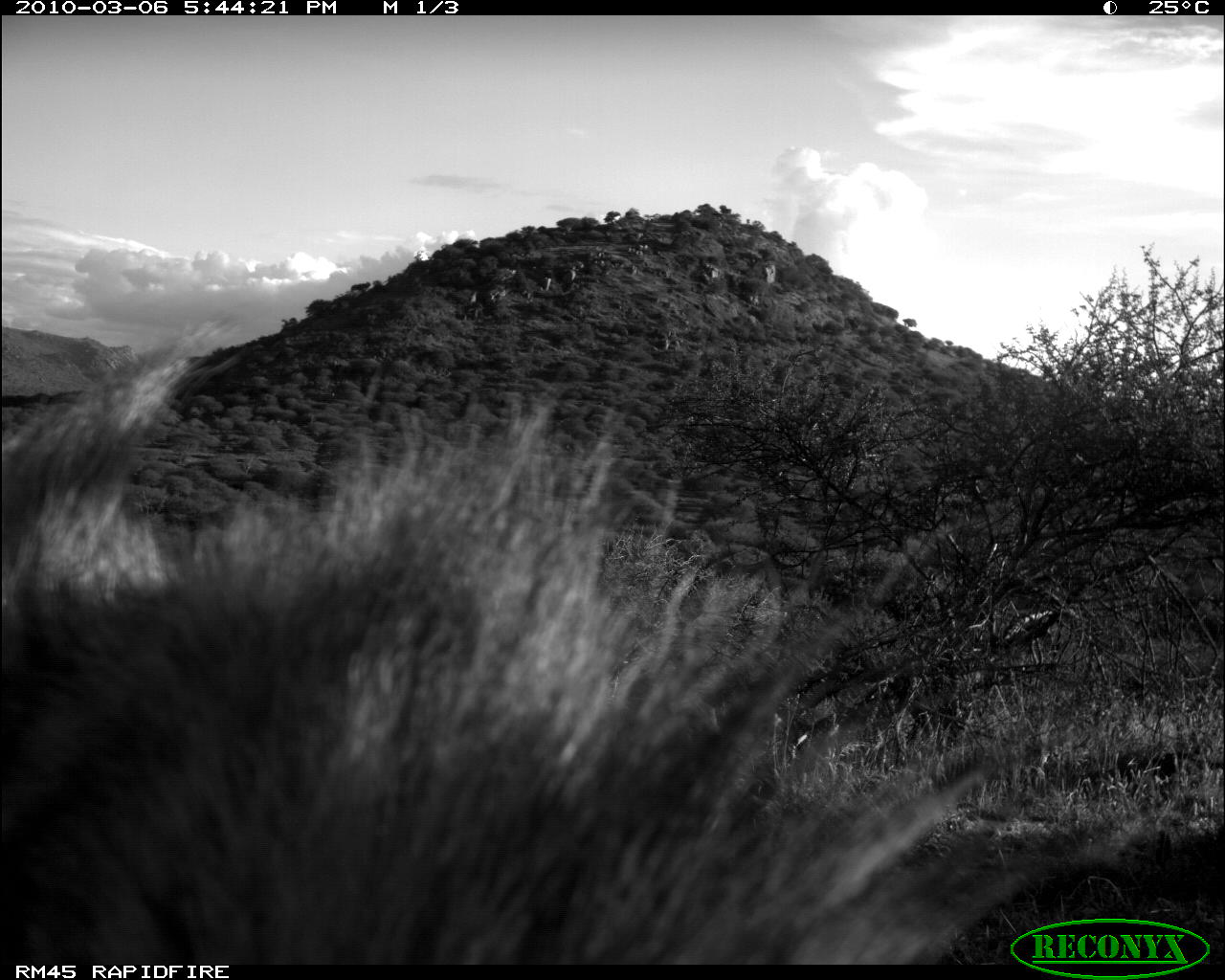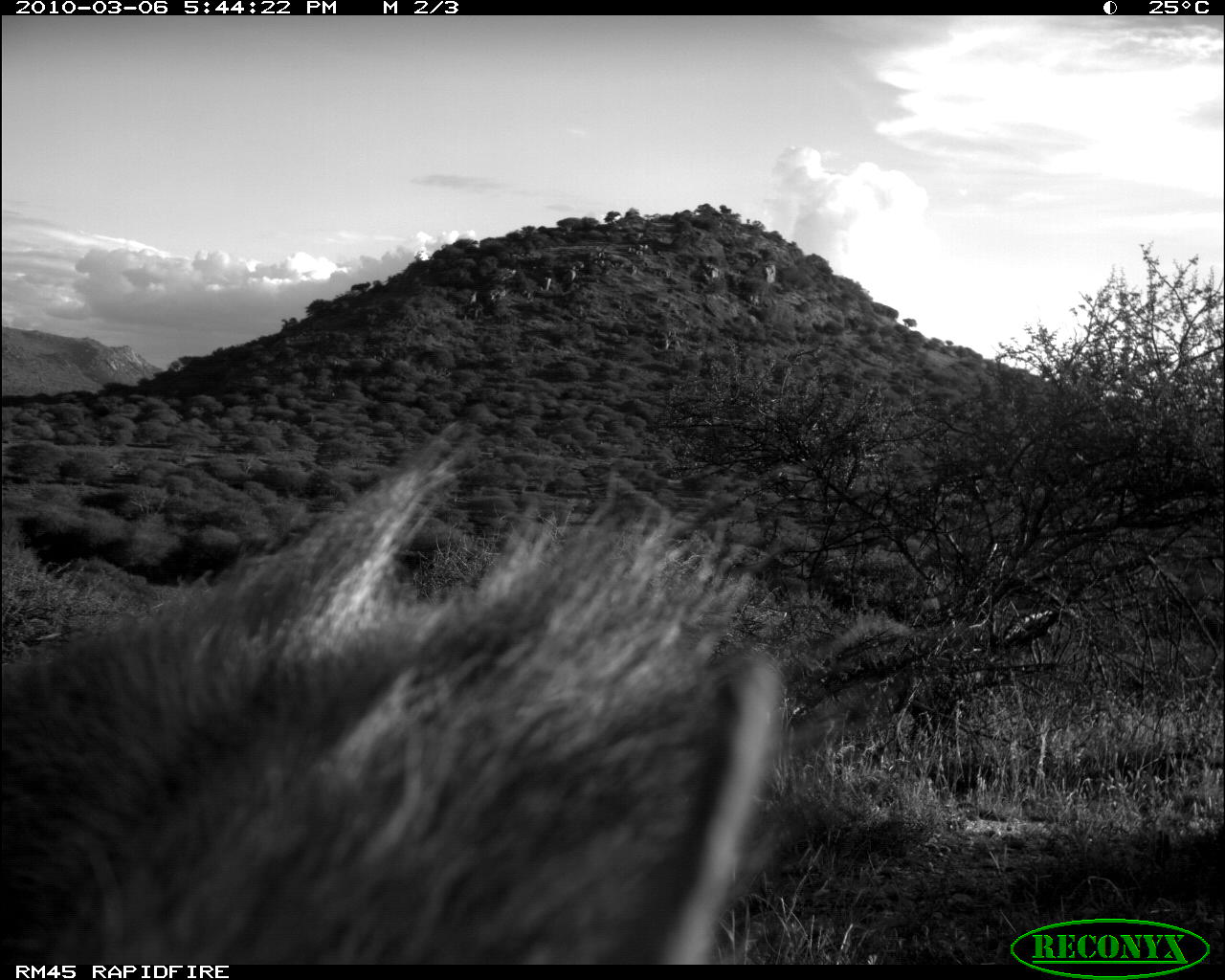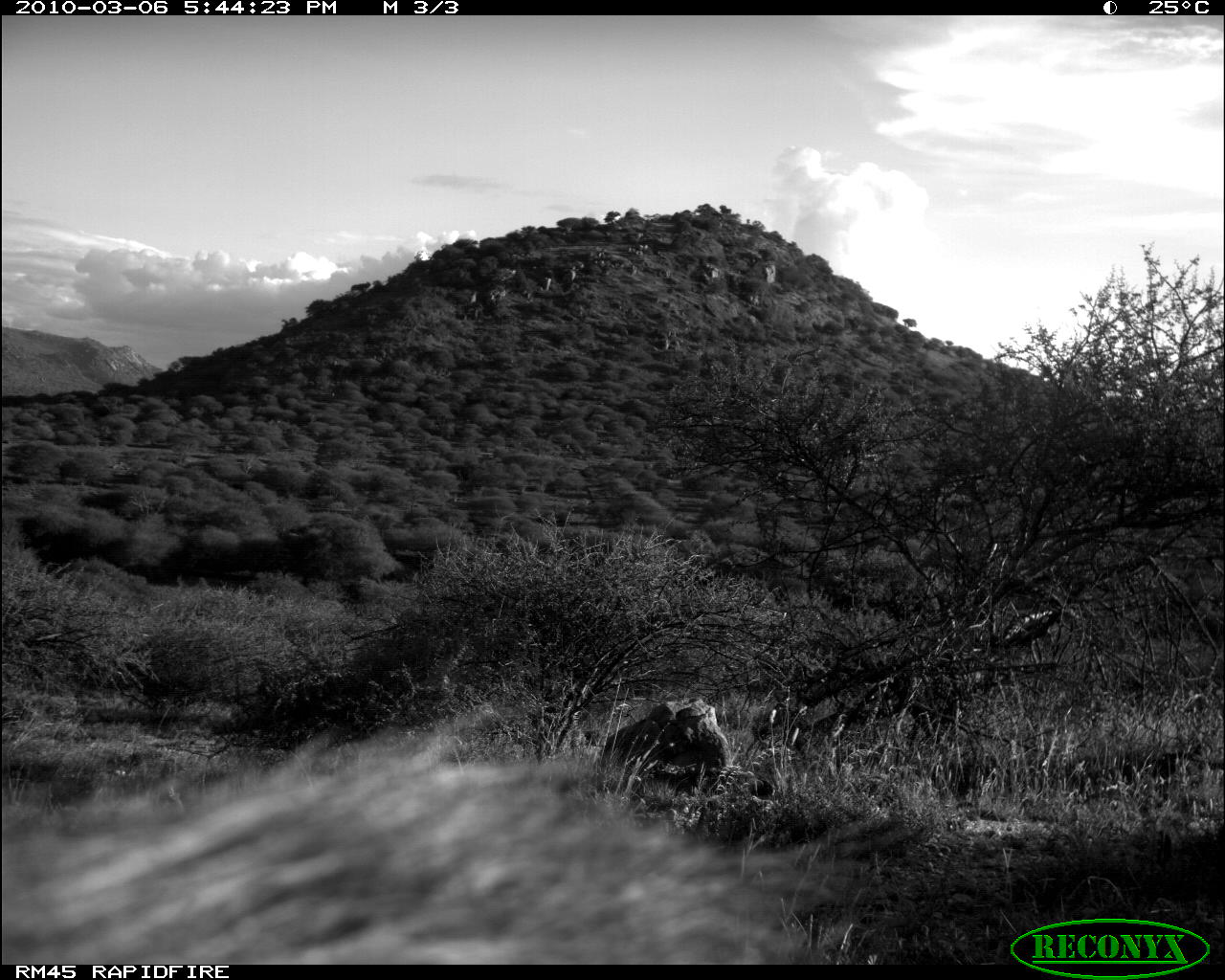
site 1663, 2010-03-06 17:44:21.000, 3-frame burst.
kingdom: Animalia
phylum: Chordata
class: Mammalia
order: Carnivora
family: Hyaenidae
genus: Hyaena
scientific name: Hyaena hyaena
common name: striped hyena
Hyaena hyaena (striped hyena), count 1.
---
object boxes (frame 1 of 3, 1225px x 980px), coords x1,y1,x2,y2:
hyaena hyaena: 0,306,1176,965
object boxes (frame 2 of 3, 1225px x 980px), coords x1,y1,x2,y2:
hyaena hyaena: 0,417,912,965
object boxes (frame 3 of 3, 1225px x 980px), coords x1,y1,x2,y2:
hyaena hyaena: 0,699,907,965